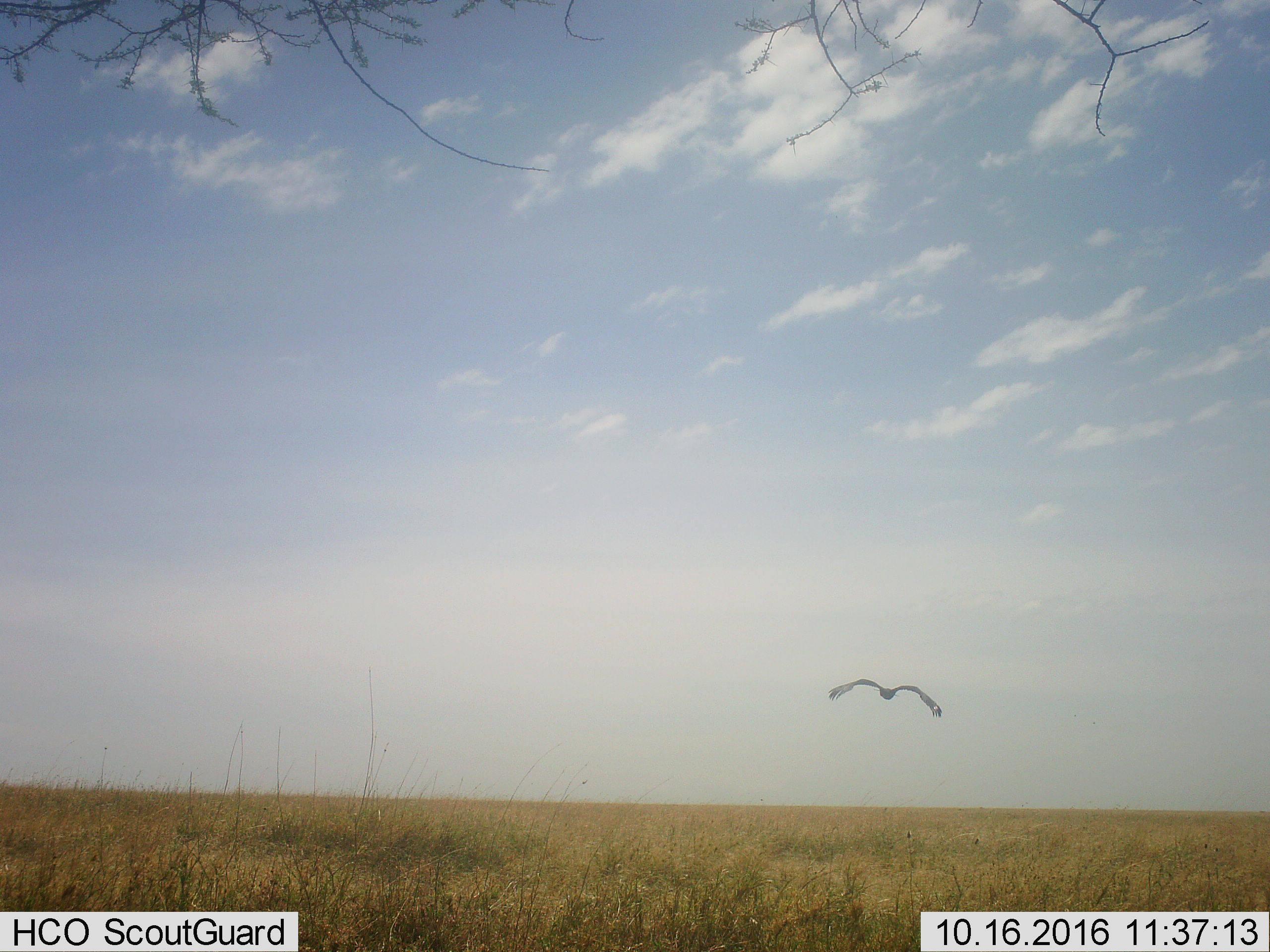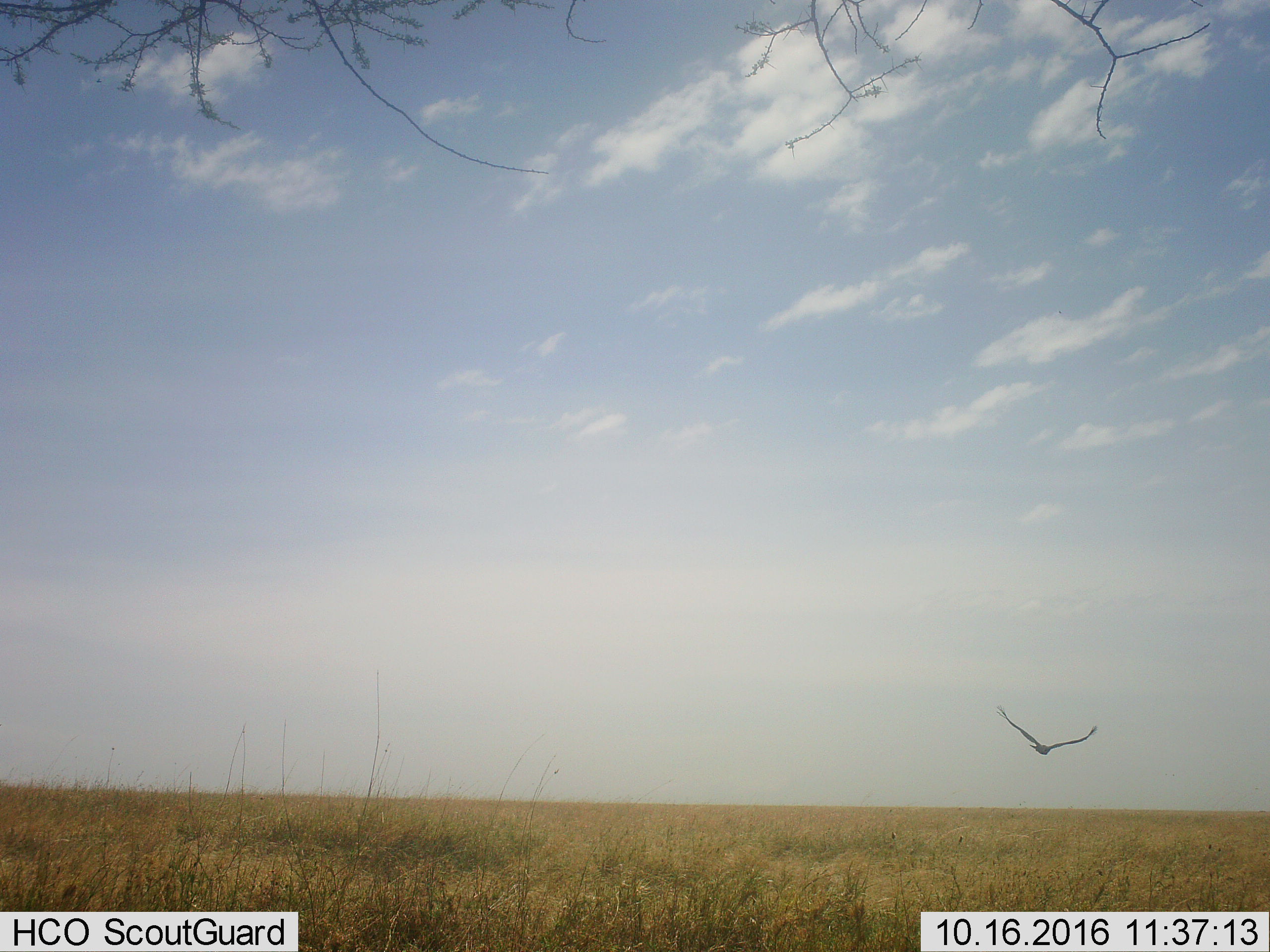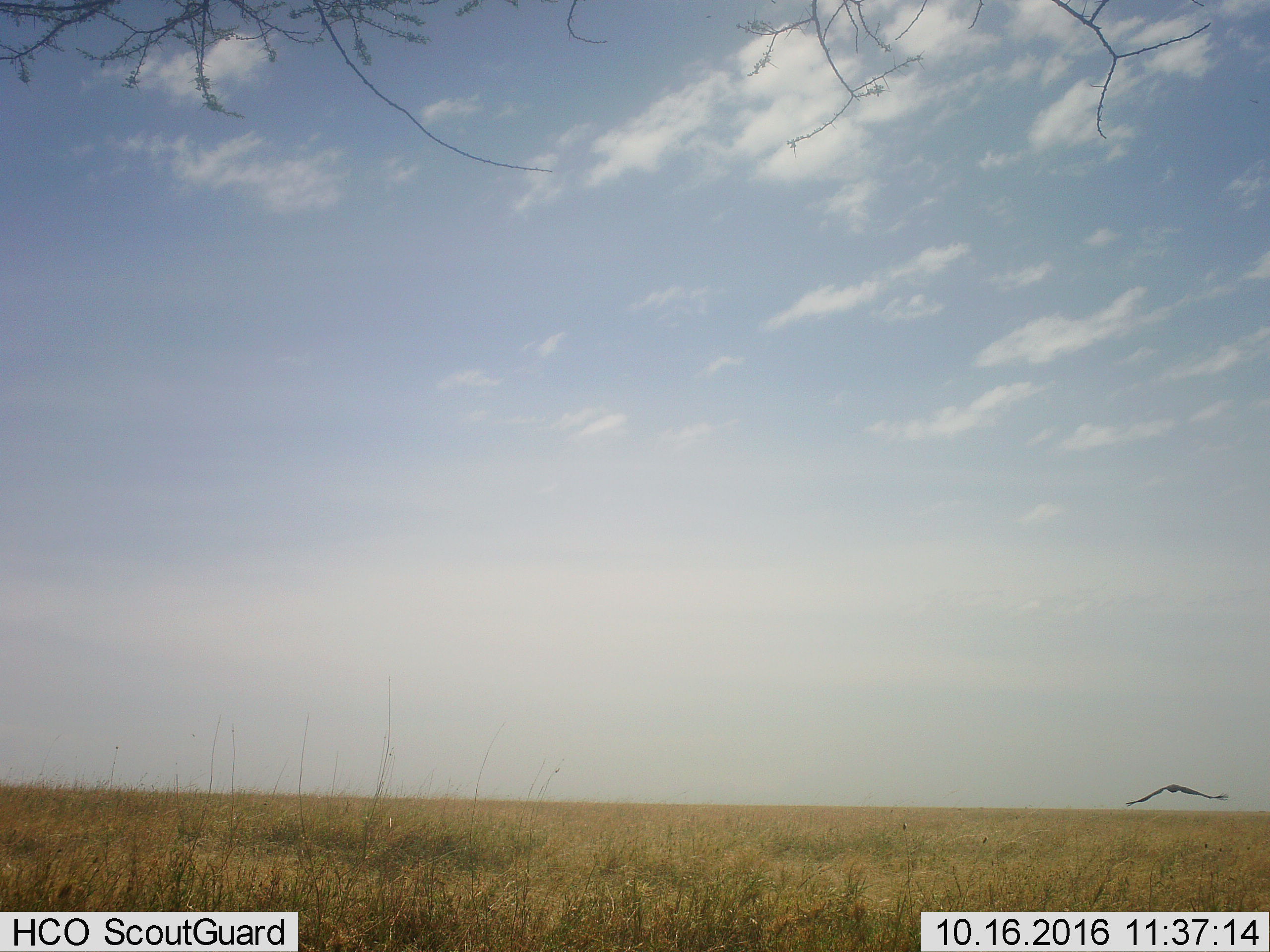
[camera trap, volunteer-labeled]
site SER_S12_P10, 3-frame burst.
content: unidentified animal